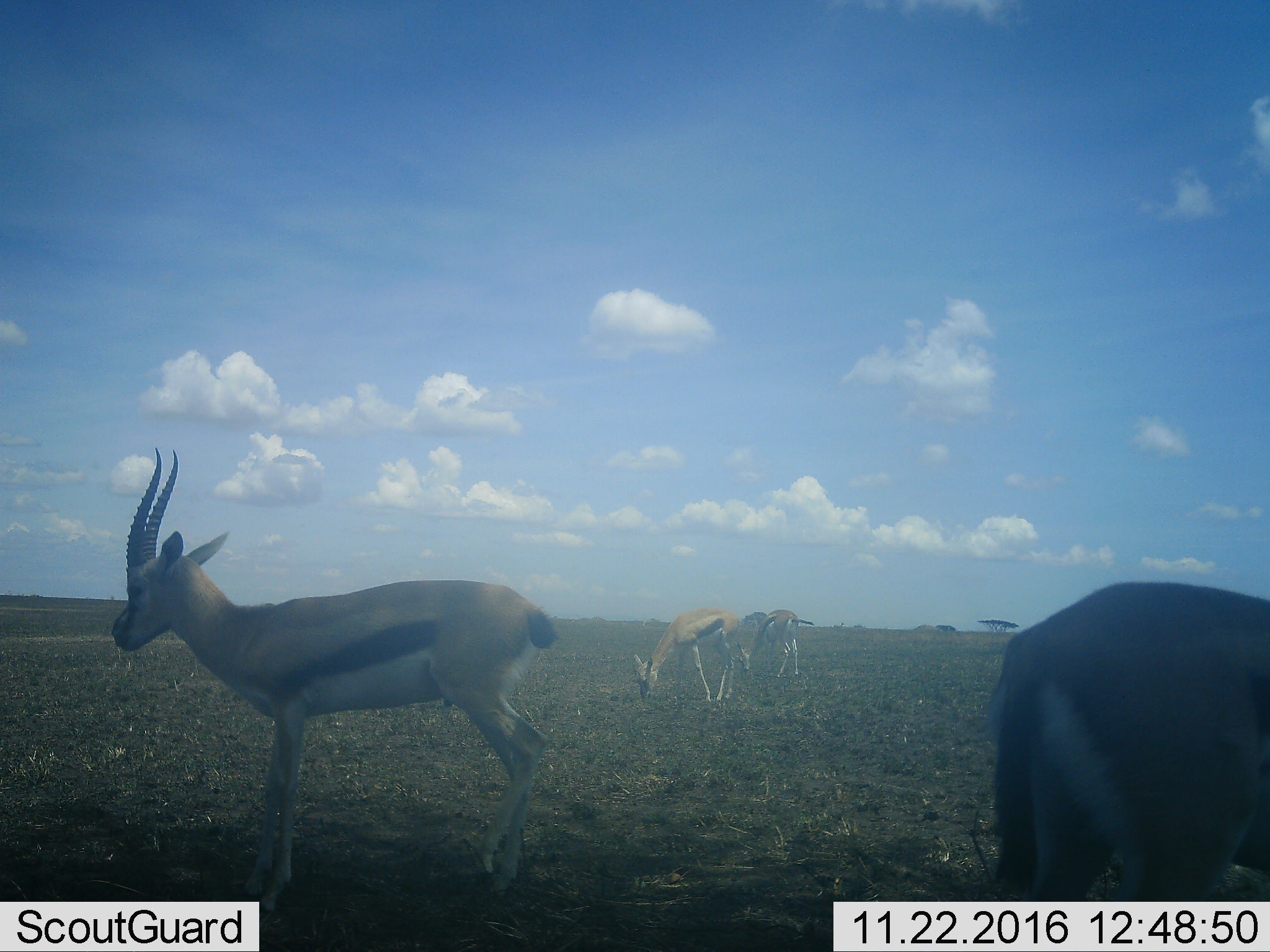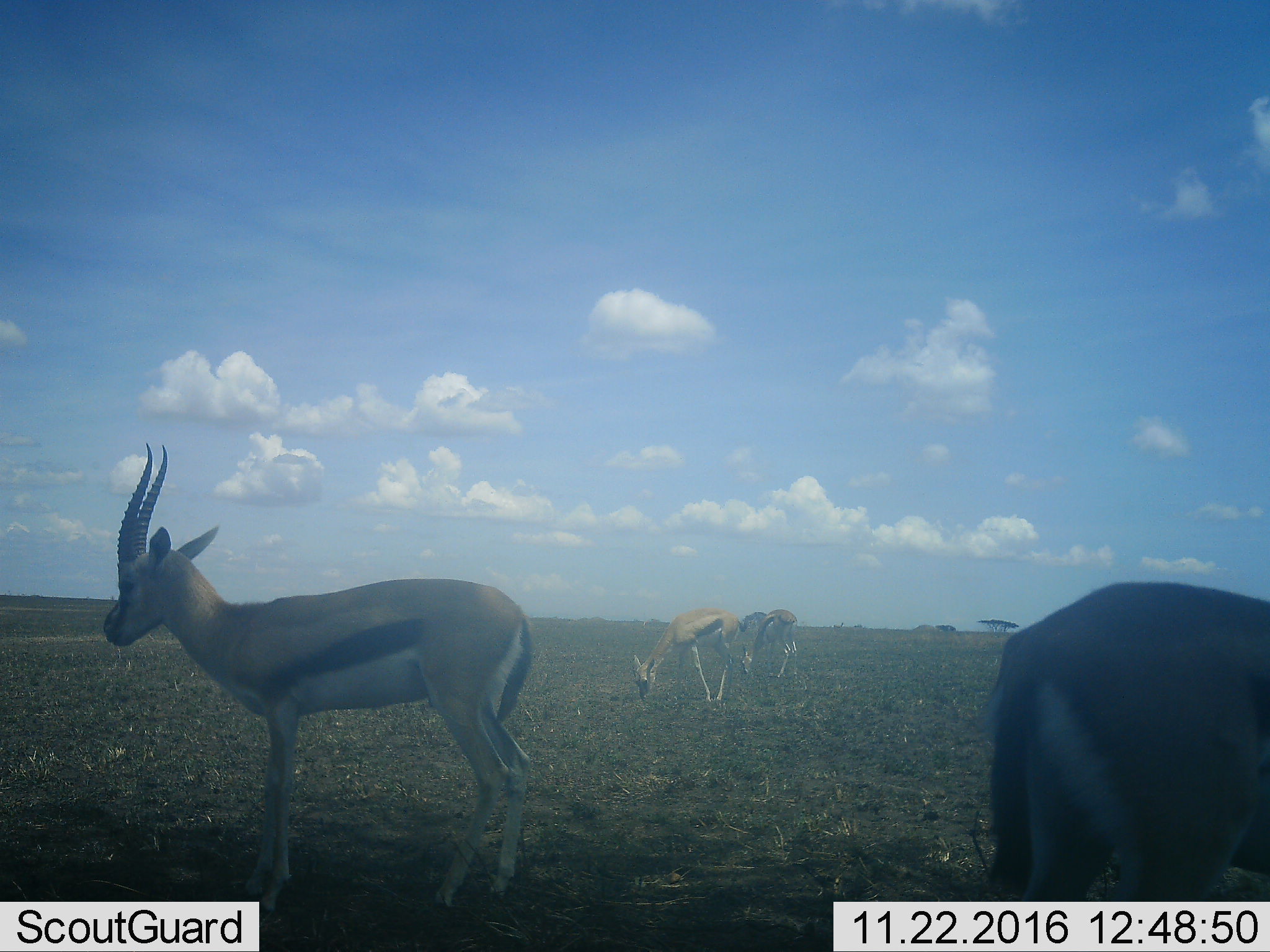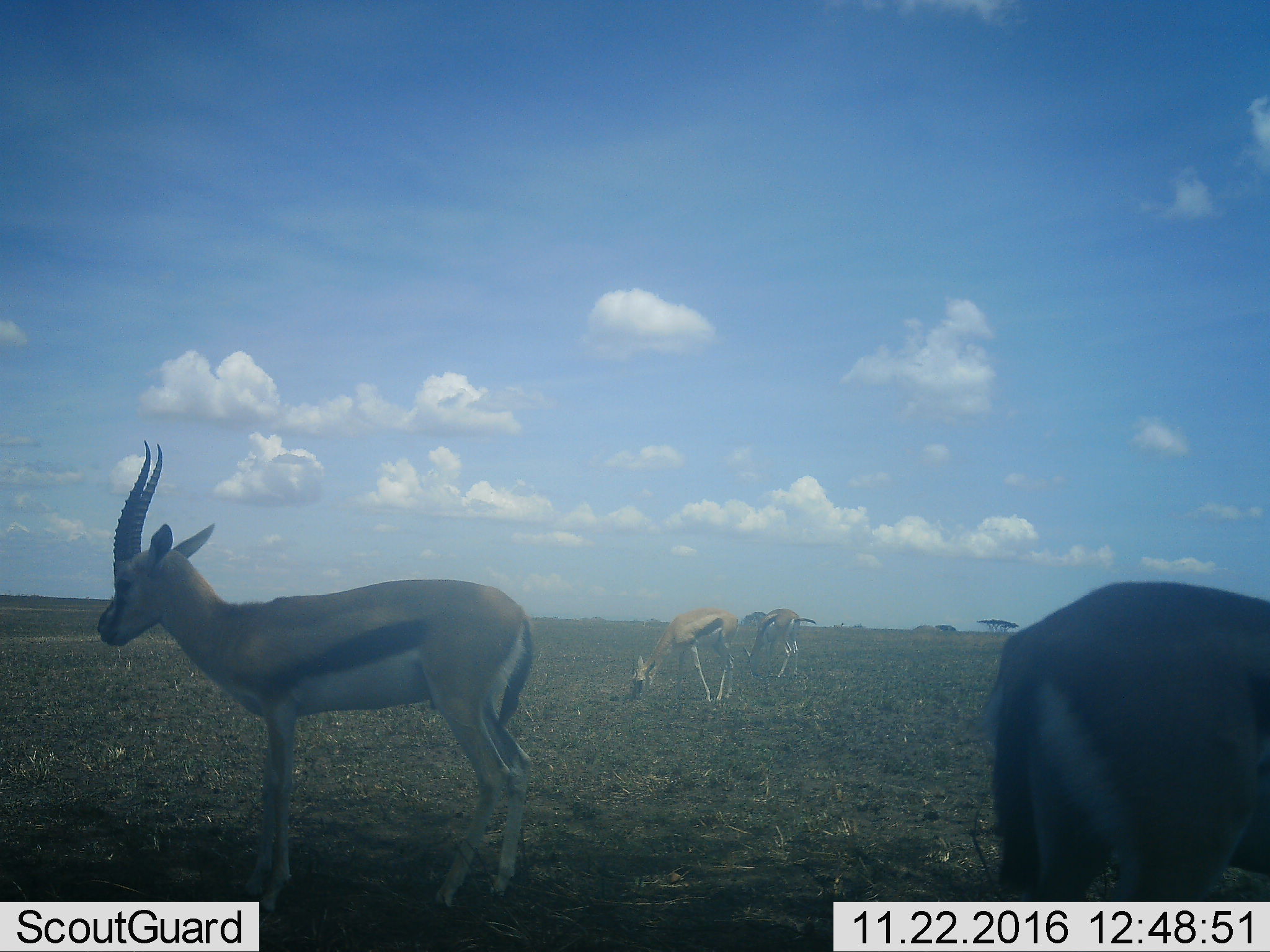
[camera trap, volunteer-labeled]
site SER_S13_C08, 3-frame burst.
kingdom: Animalia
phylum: Chordata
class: Mammalia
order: Artiodactyla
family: Bovidae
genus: Eudorcas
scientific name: Eudorcas thomsonii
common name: thomson's gazelle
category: gazellethomsons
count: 4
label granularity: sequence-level